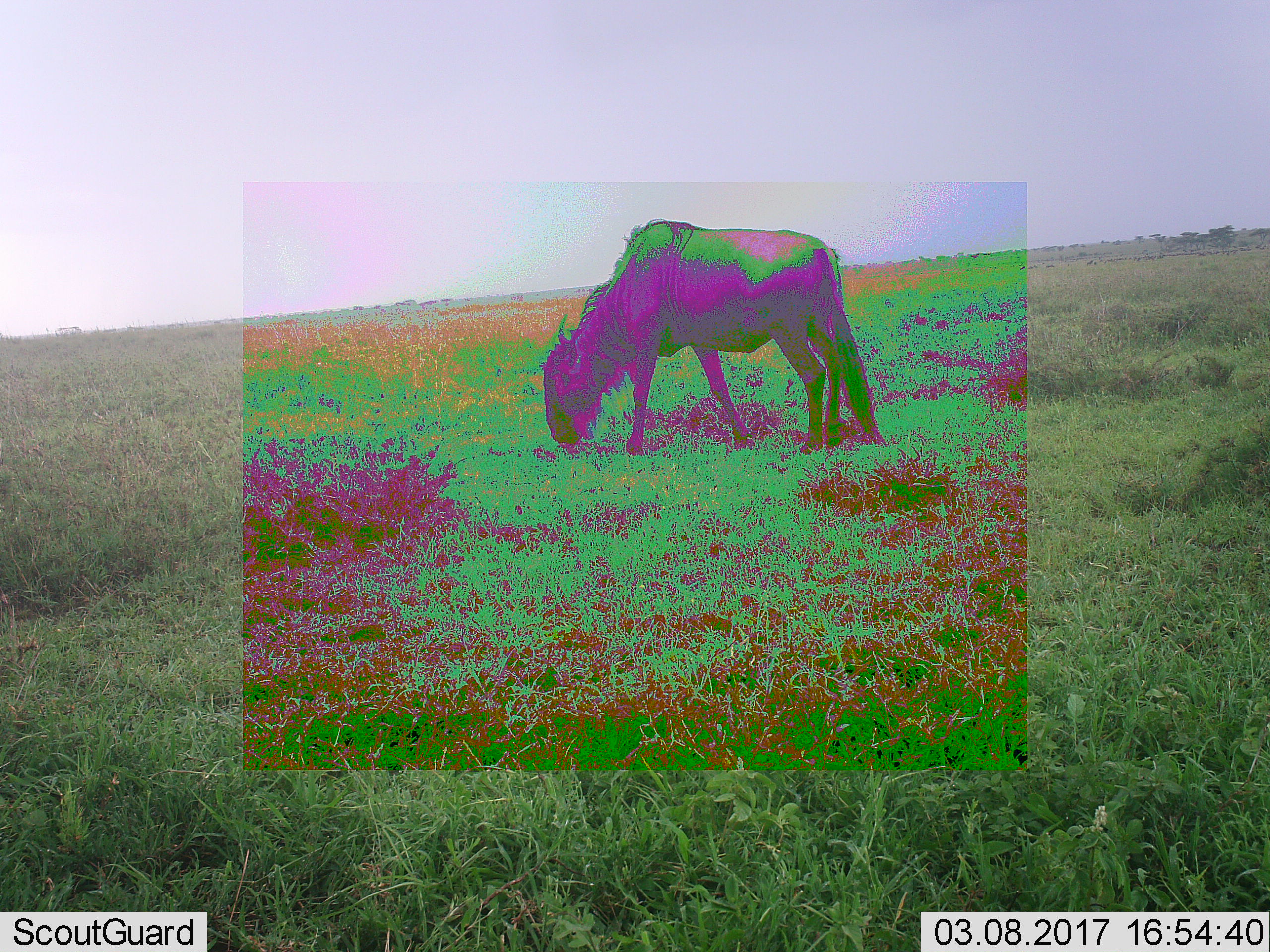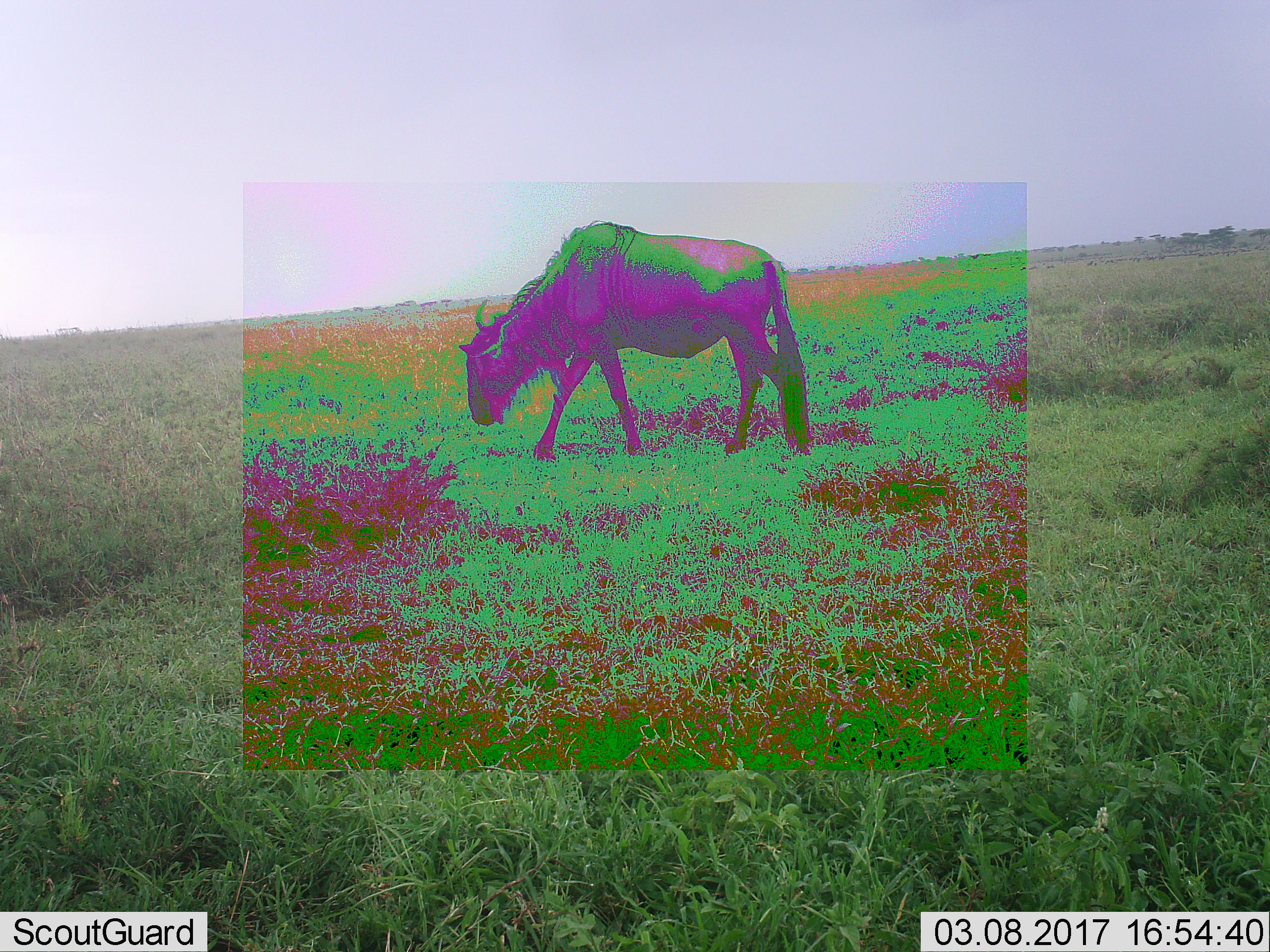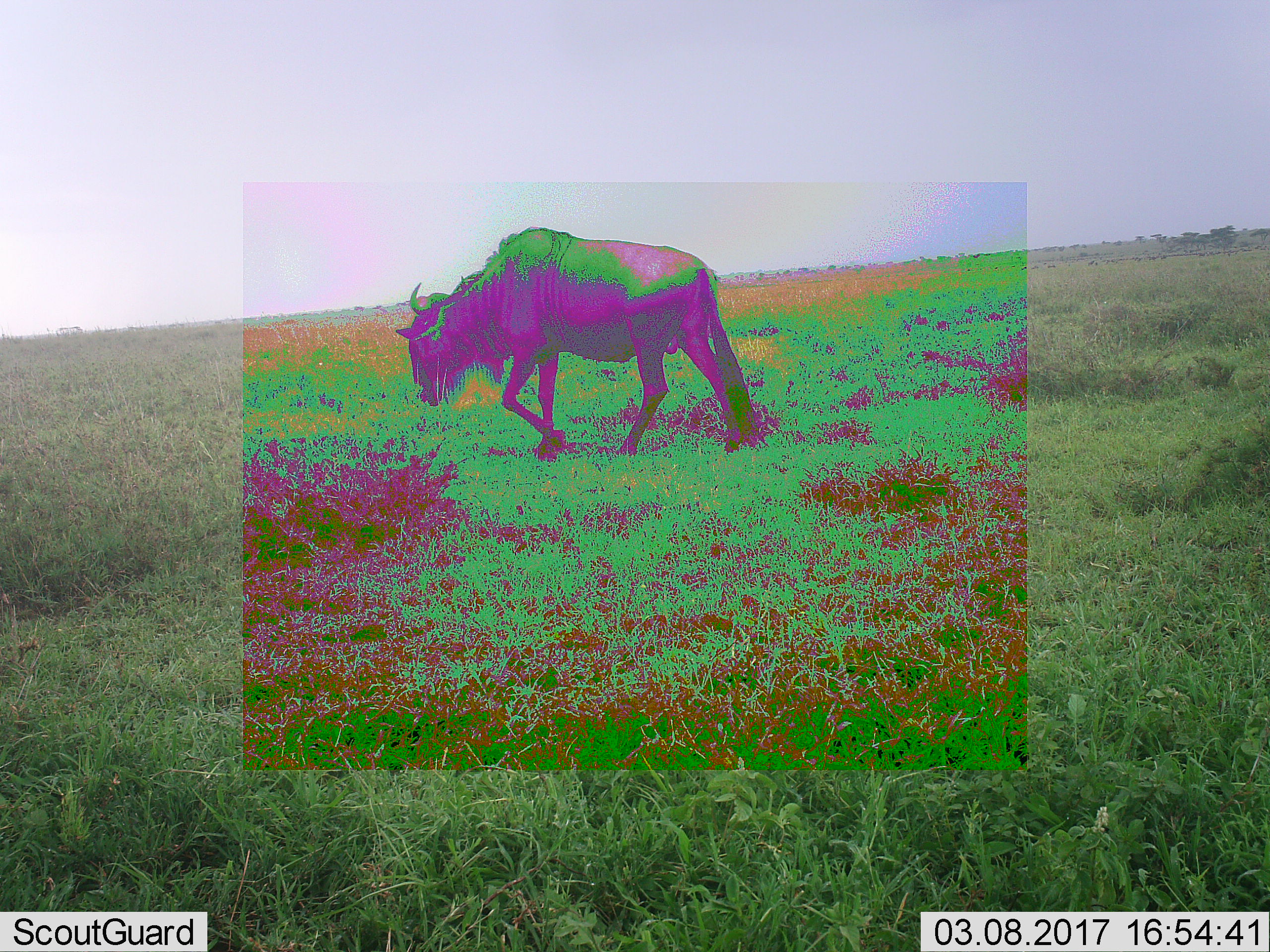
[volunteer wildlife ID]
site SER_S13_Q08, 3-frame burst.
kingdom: Animalia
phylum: Chordata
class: Mammalia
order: Artiodactyla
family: Bovidae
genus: Connochaetes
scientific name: Connochaetes taurinus taurinus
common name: blue wildebeest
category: wildebeestblue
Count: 1.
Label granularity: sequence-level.